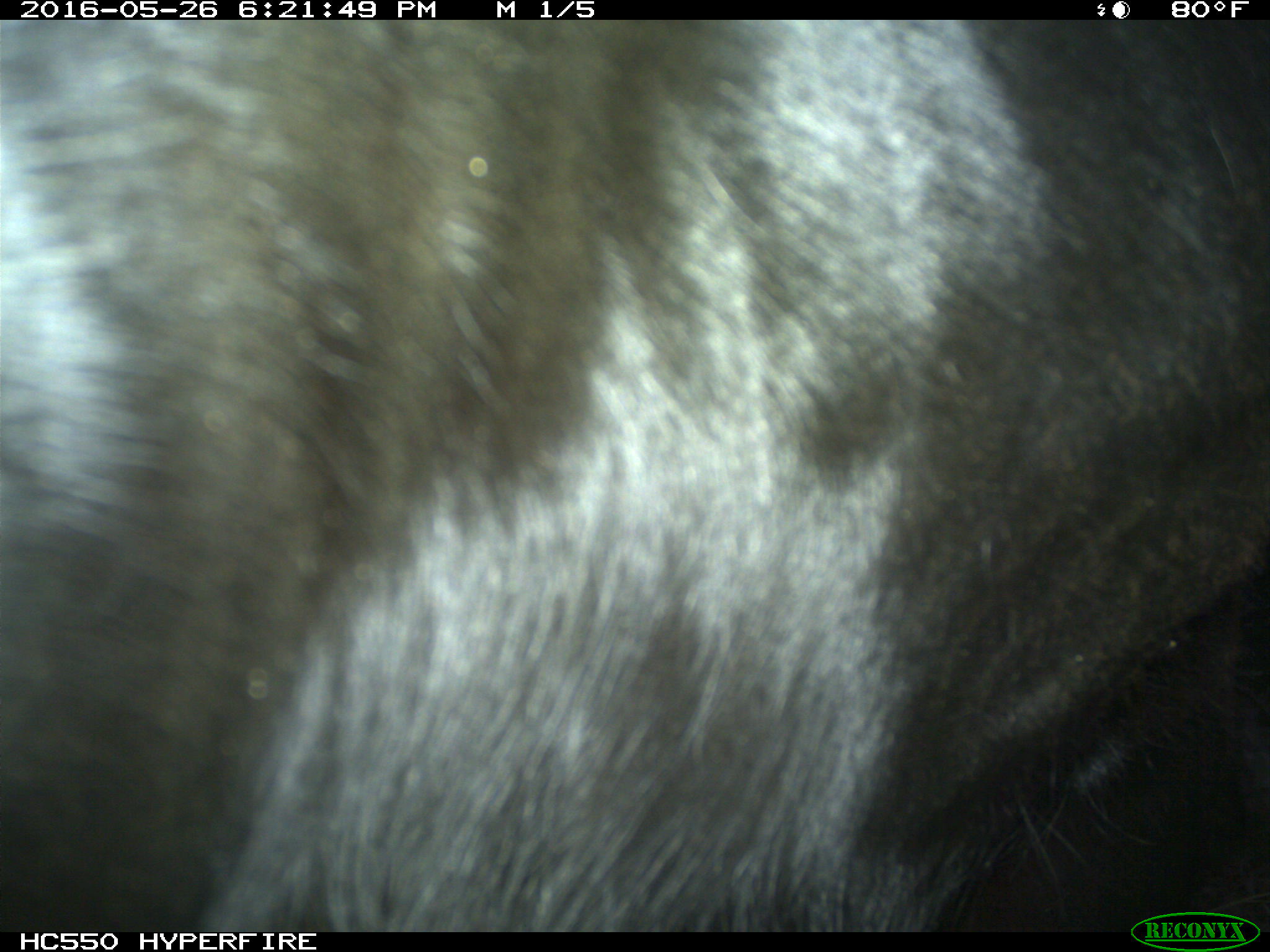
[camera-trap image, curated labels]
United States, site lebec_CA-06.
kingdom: Animalia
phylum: Chordata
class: Mammalia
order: Artiodactyla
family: Bovidae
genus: Bos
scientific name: Bos taurus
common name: domestic cow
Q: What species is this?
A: Bos taurus (domestic cow).